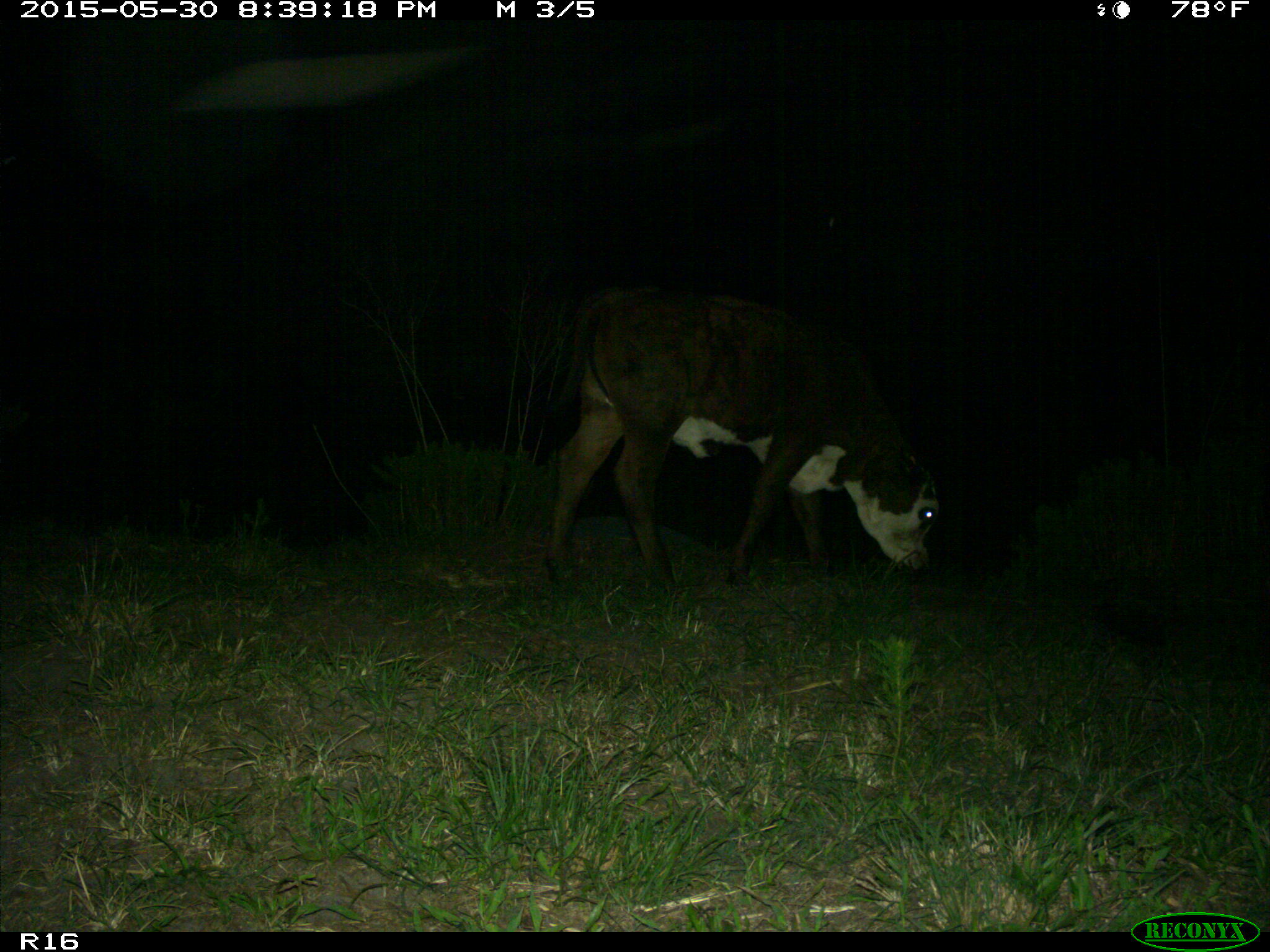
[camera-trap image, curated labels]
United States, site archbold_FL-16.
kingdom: Animalia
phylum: Chordata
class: Mammalia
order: Artiodactyla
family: Bovidae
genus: Bos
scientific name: Bos taurus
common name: domestic cow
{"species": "Bos taurus (domestic cow)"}